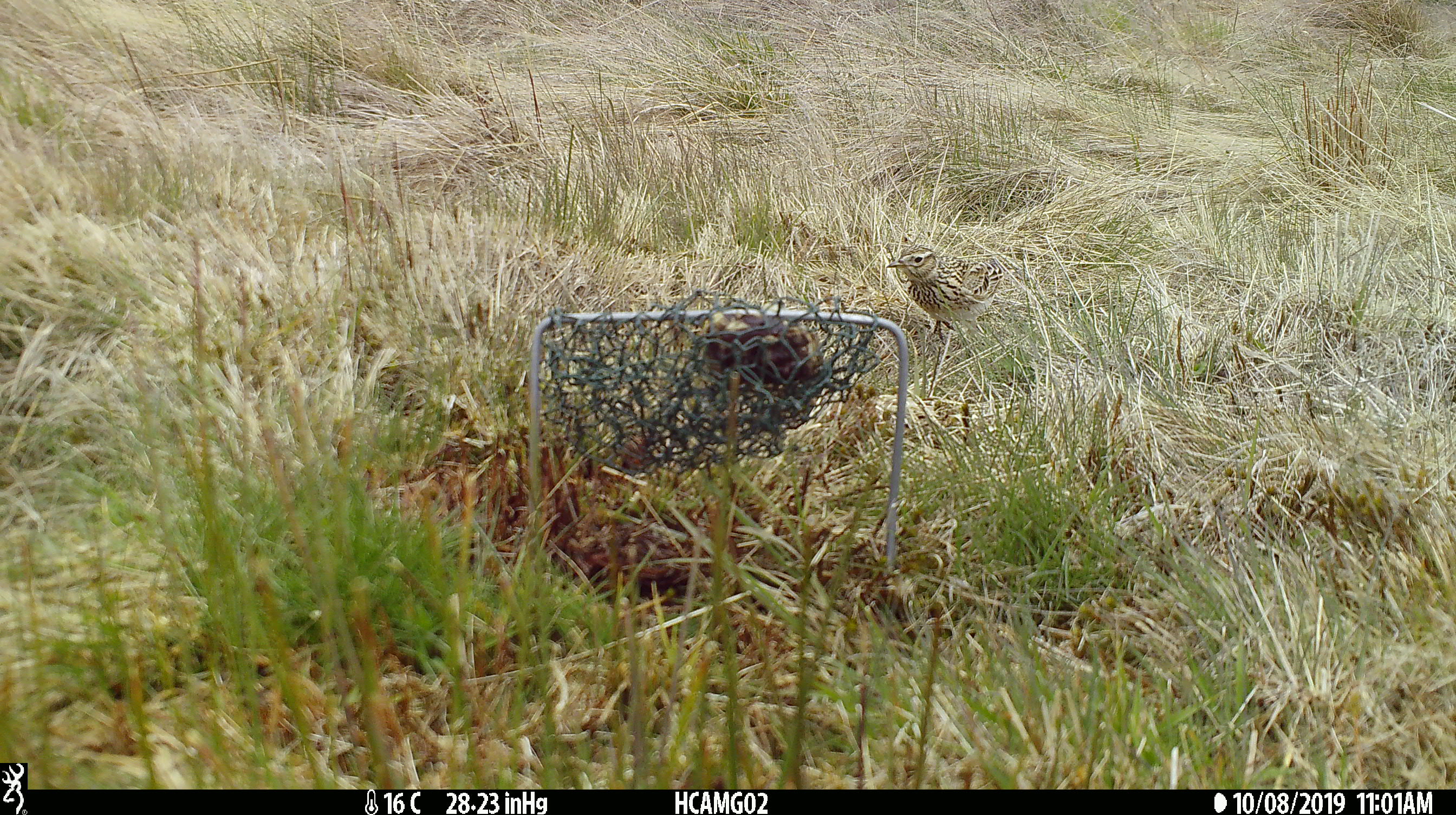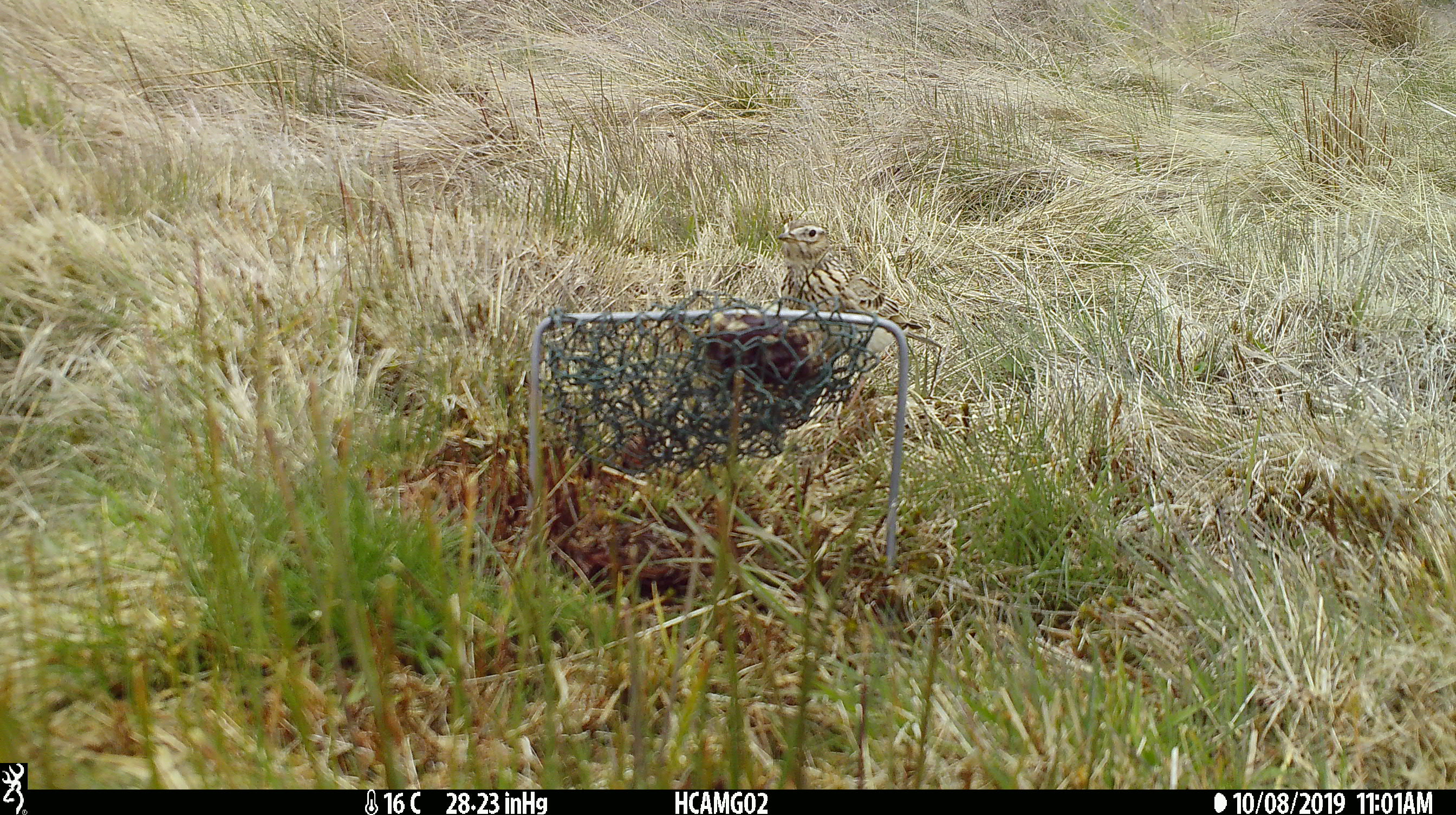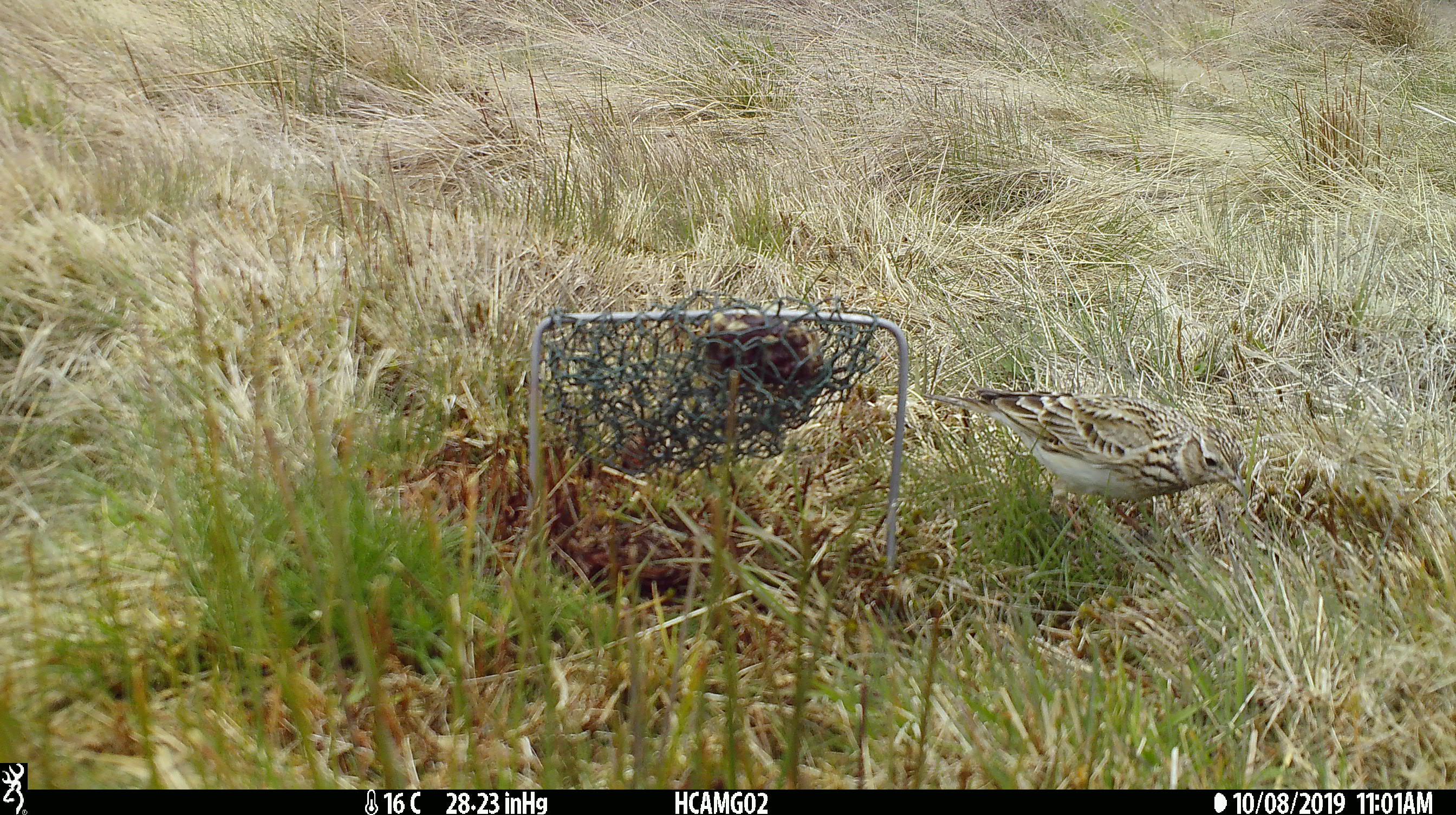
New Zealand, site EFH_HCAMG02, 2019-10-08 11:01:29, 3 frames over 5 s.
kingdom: Animalia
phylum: Chordata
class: Aves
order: Passeriformes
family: Motacillidae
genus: Anthus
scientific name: Anthus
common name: pipit